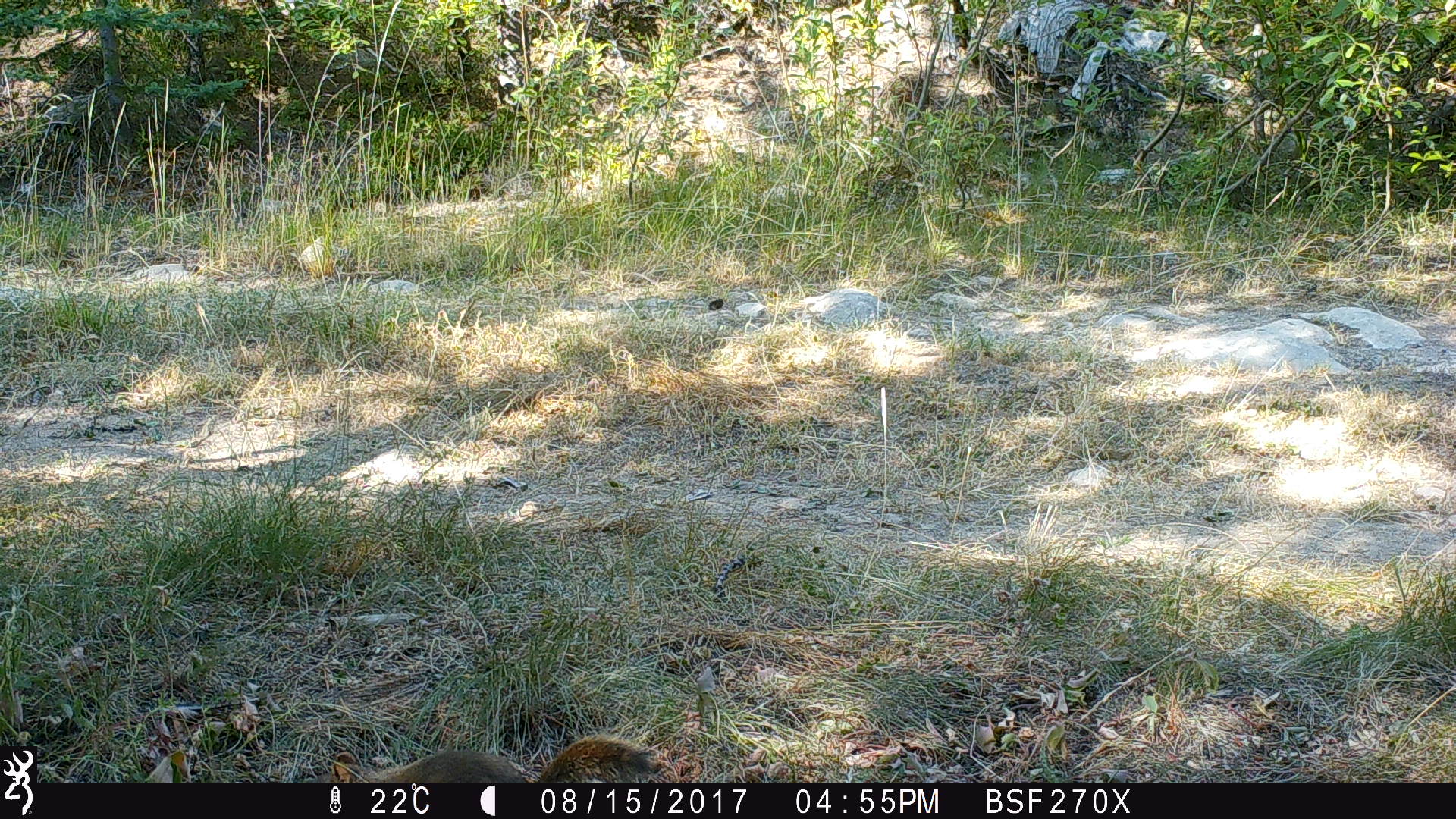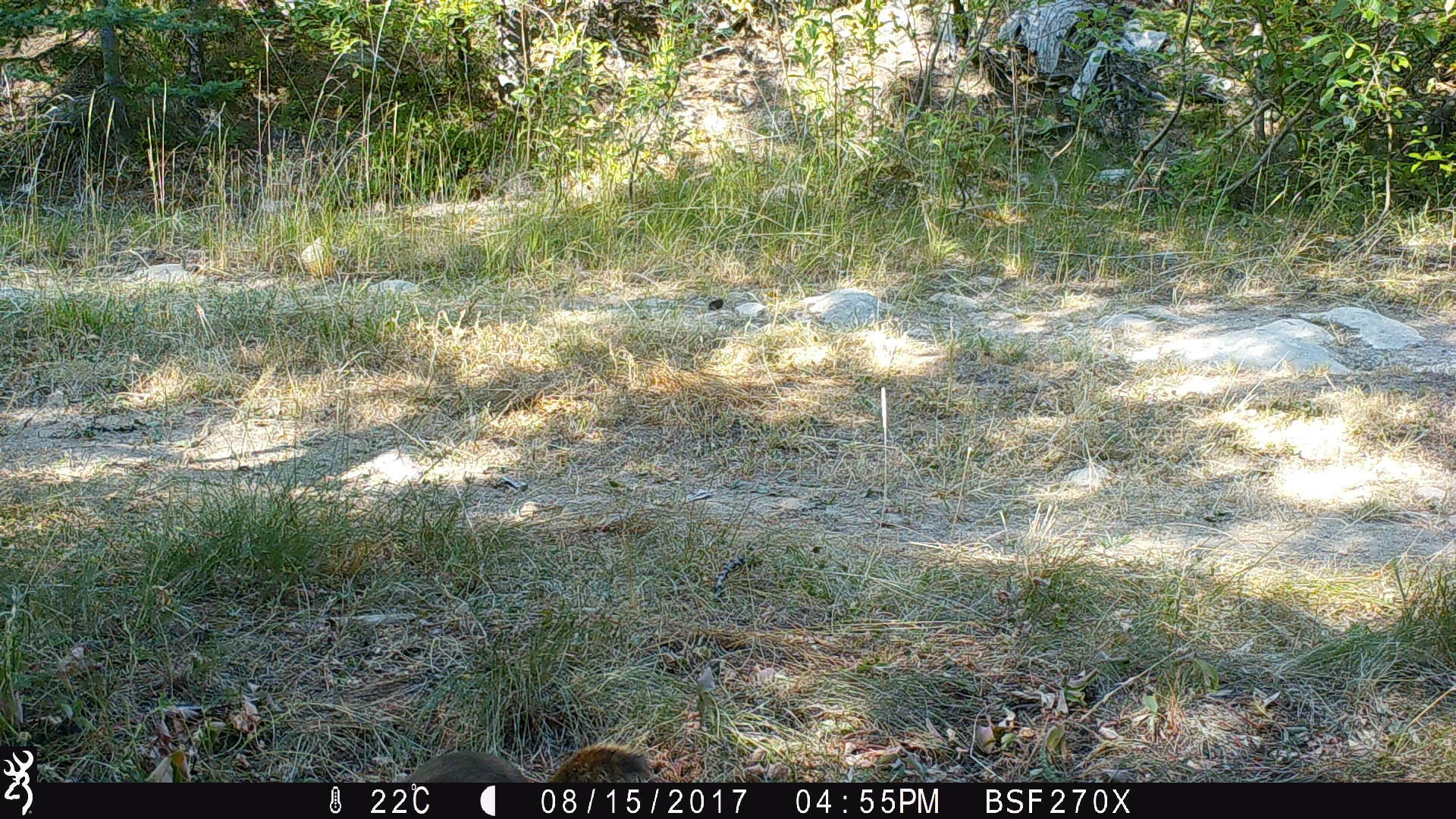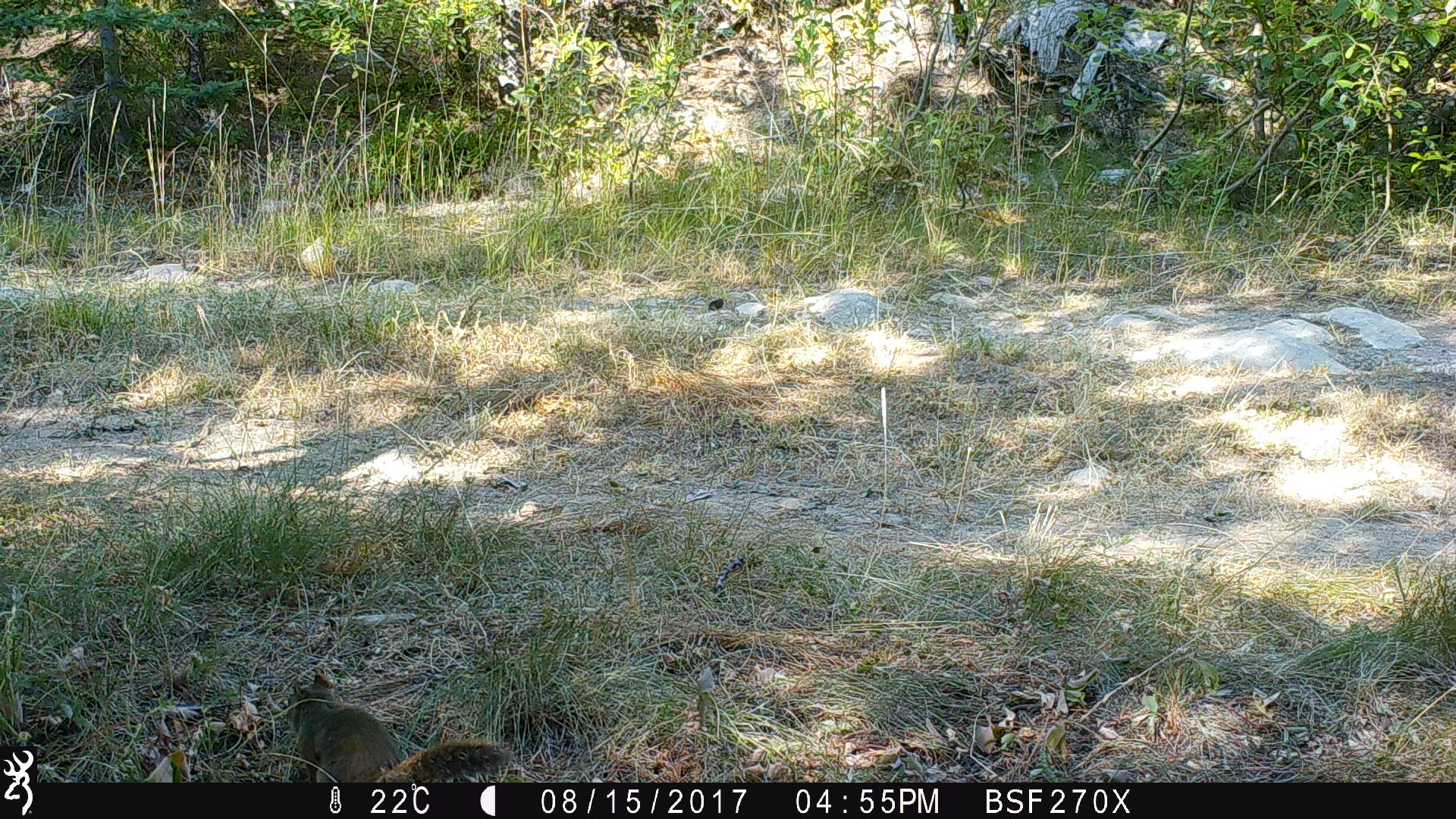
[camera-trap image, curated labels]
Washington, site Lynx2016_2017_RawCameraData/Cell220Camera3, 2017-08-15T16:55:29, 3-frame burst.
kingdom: Animalia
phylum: Chordata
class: Mammalia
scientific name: Mammalia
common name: small mammal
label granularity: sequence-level